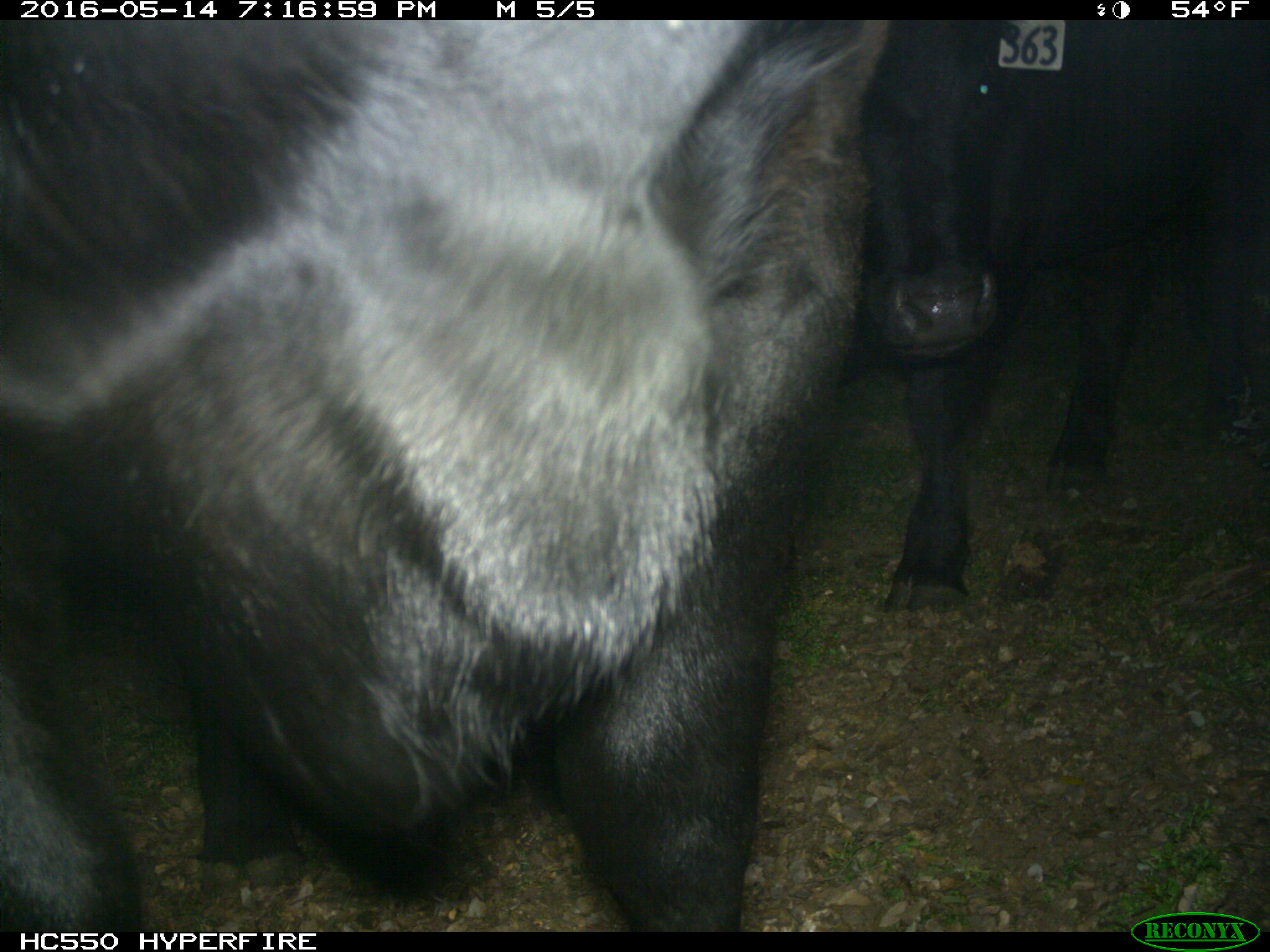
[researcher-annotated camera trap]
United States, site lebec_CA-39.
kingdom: Animalia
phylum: Chordata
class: Mammalia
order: Artiodactyla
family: Bovidae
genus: Bos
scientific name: Bos taurus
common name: domestic cow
Bos taurus (domestic cow).